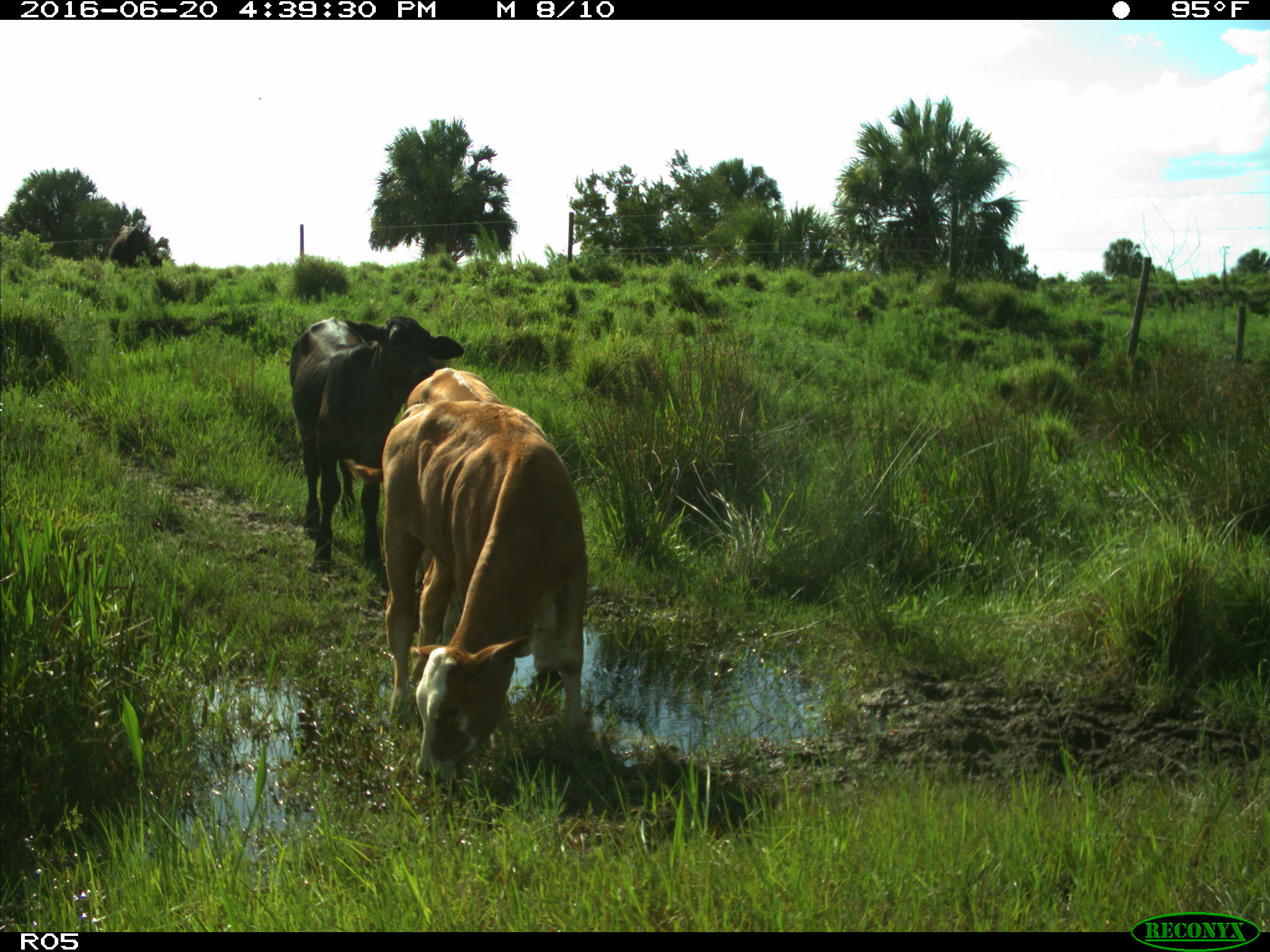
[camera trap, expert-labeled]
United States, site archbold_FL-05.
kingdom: Animalia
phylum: Chordata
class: Mammalia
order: Artiodactyla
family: Bovidae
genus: Bos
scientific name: Bos taurus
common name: domestic cow